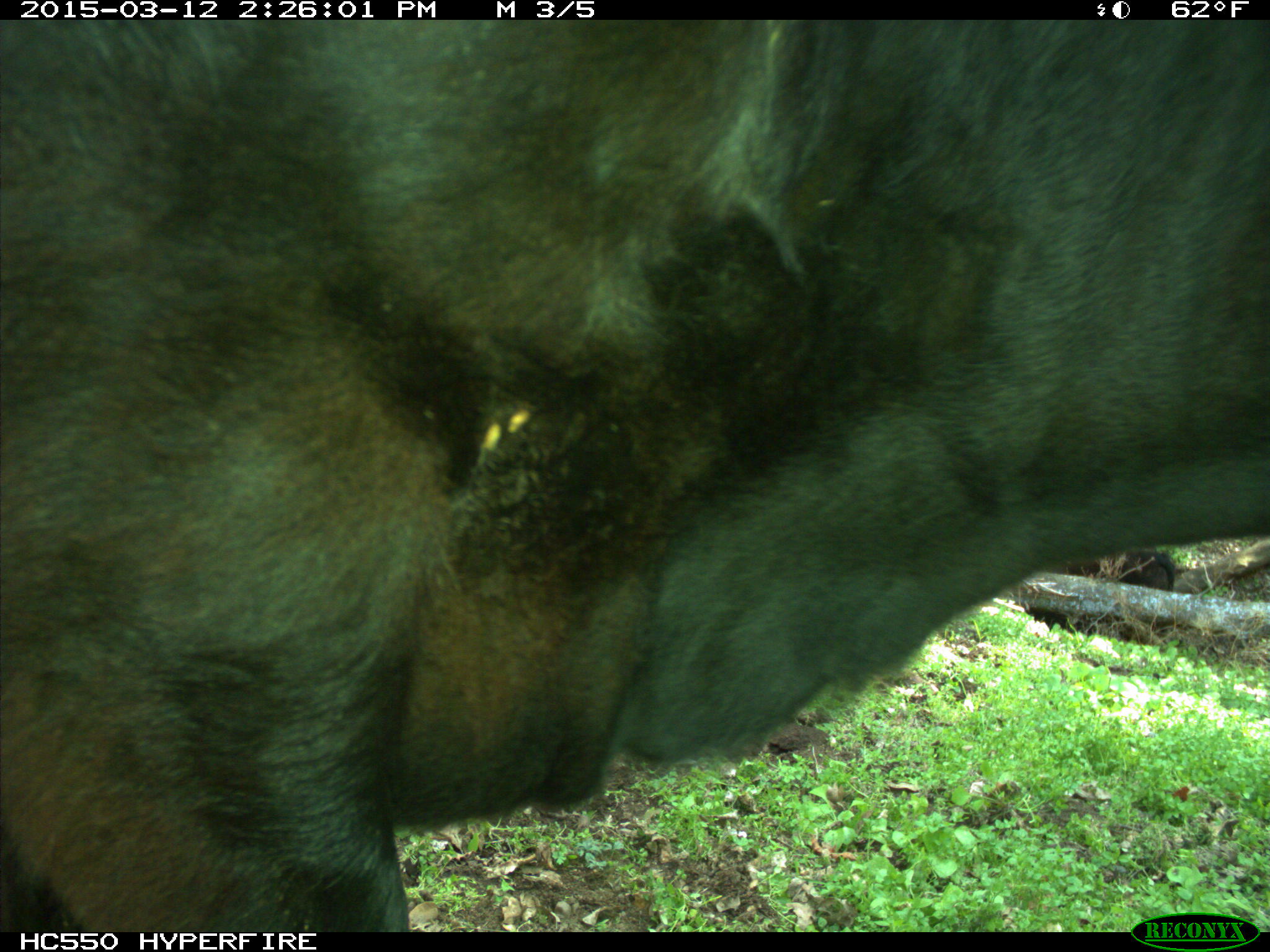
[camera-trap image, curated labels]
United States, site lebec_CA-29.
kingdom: Animalia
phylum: Chordata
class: Mammalia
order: Artiodactyla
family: Bovidae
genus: Bos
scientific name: Bos taurus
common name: domestic cow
Bos taurus (domestic cow).